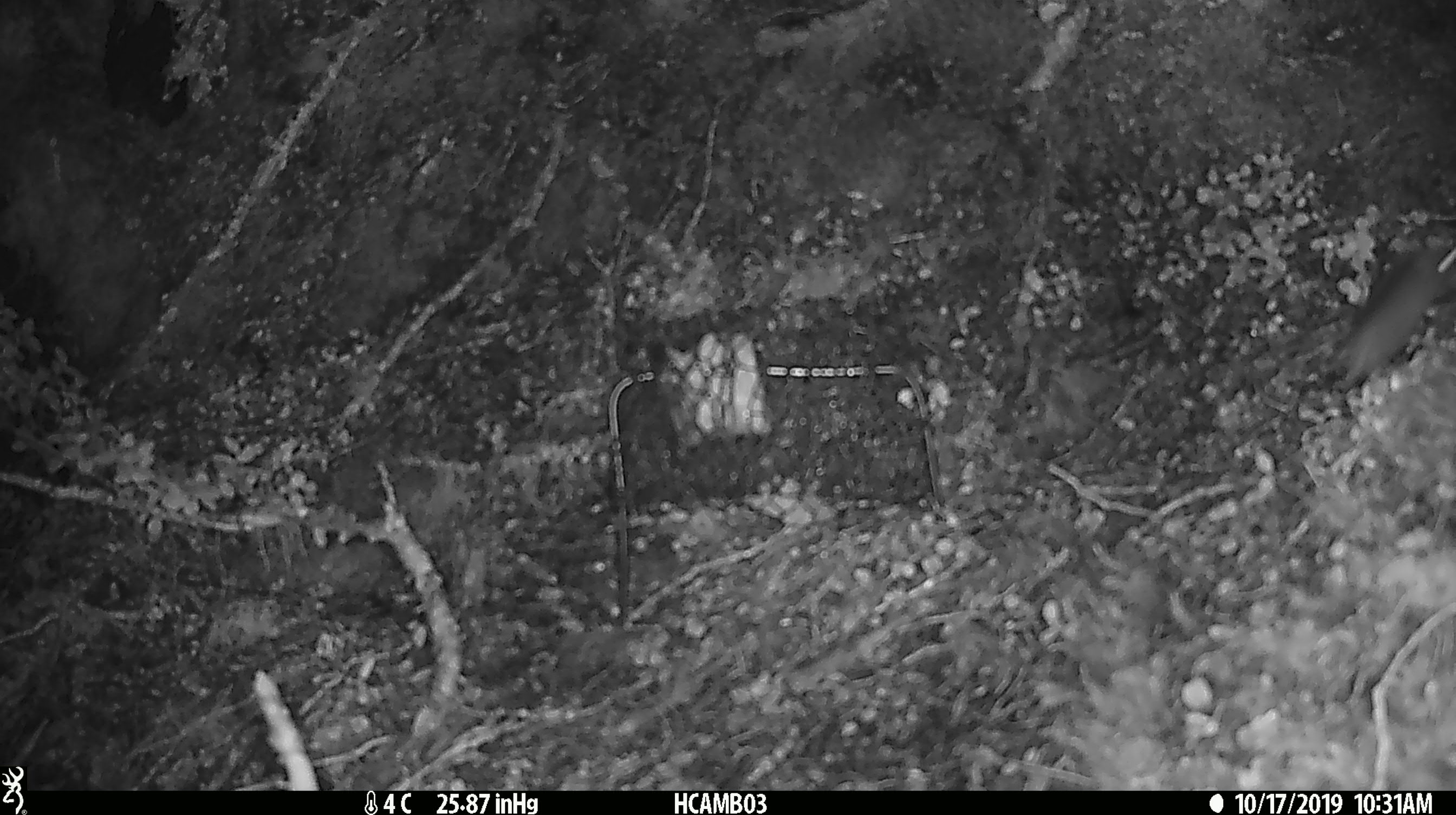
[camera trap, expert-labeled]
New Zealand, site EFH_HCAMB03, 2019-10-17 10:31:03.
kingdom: Animalia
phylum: Chordata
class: Mammalia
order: Rodentia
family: Muridae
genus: Mus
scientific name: Mus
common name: mouse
Mouse (Mus).